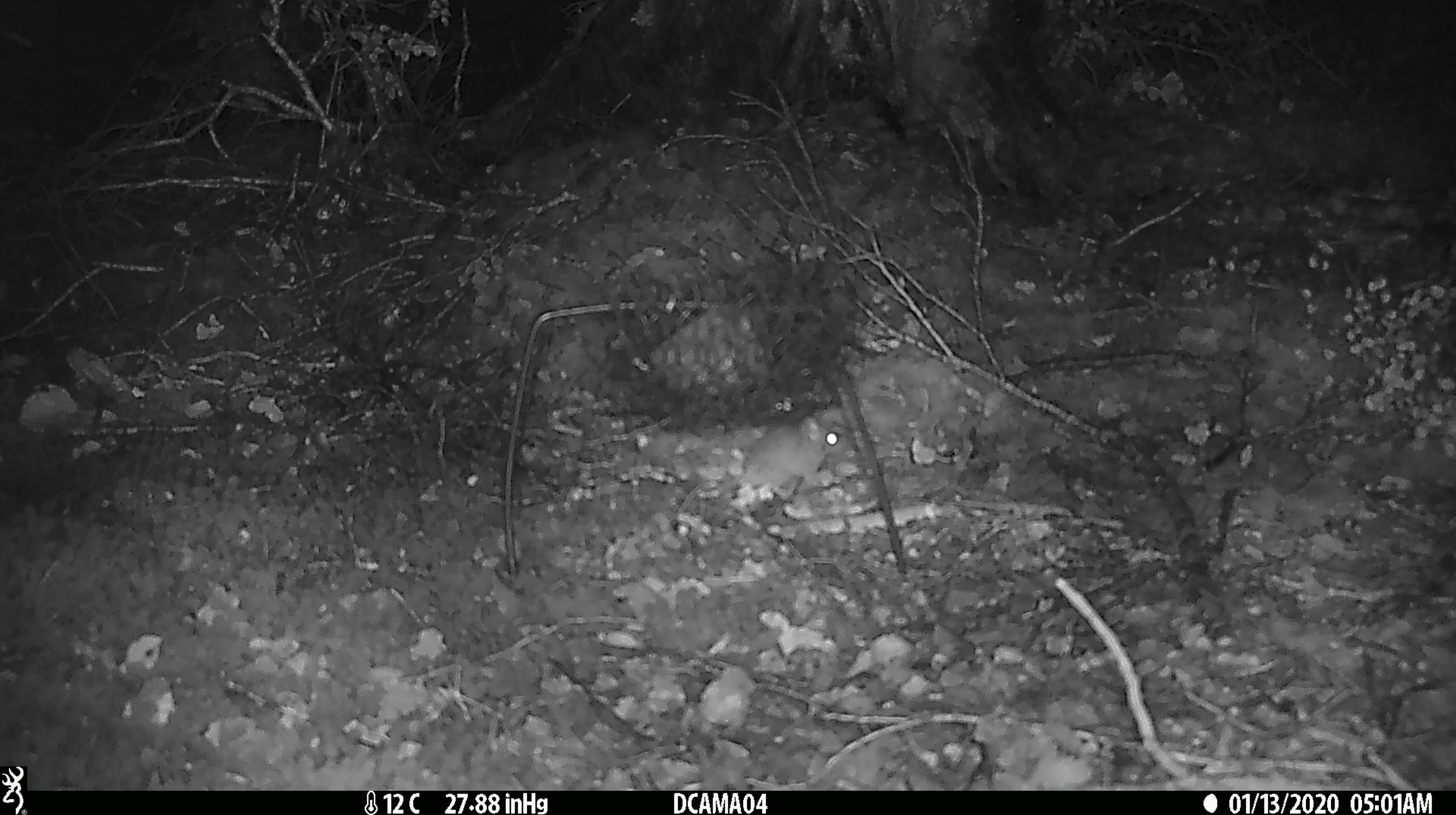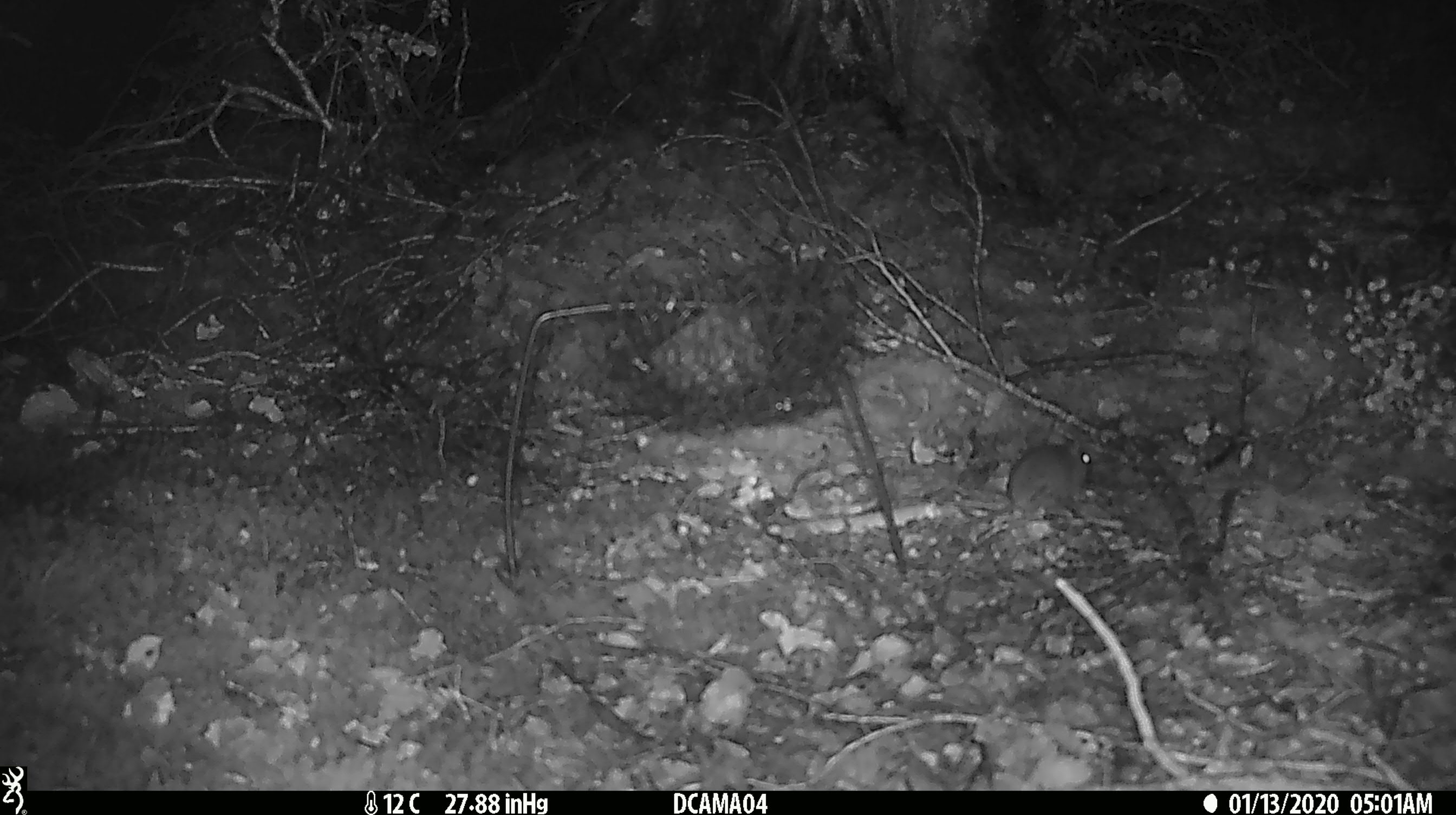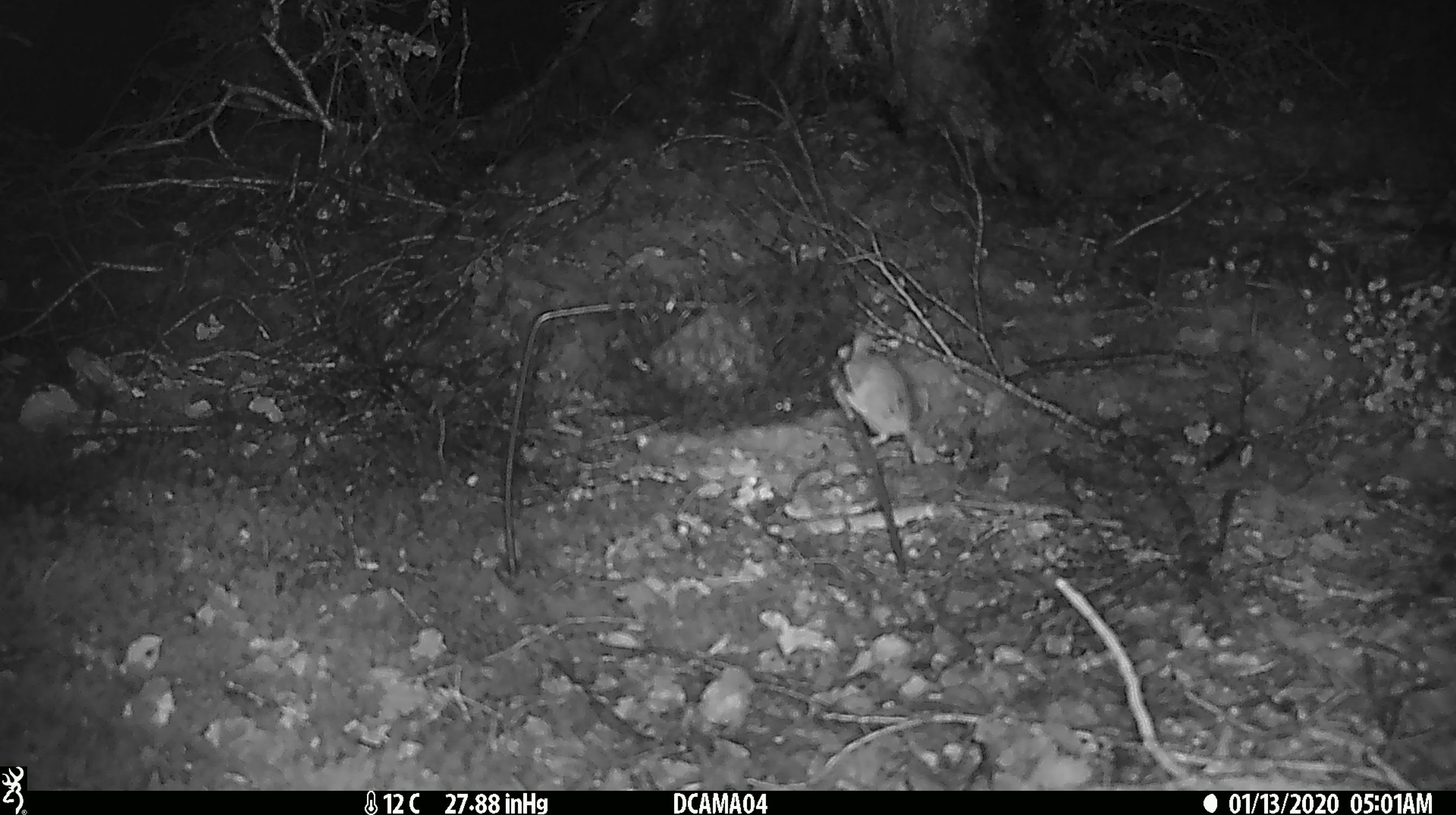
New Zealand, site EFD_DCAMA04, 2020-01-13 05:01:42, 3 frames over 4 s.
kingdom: Animalia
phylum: Chordata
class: Mammalia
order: Rodentia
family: Muridae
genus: Mus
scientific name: Mus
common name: mouse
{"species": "mouse (Mus)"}